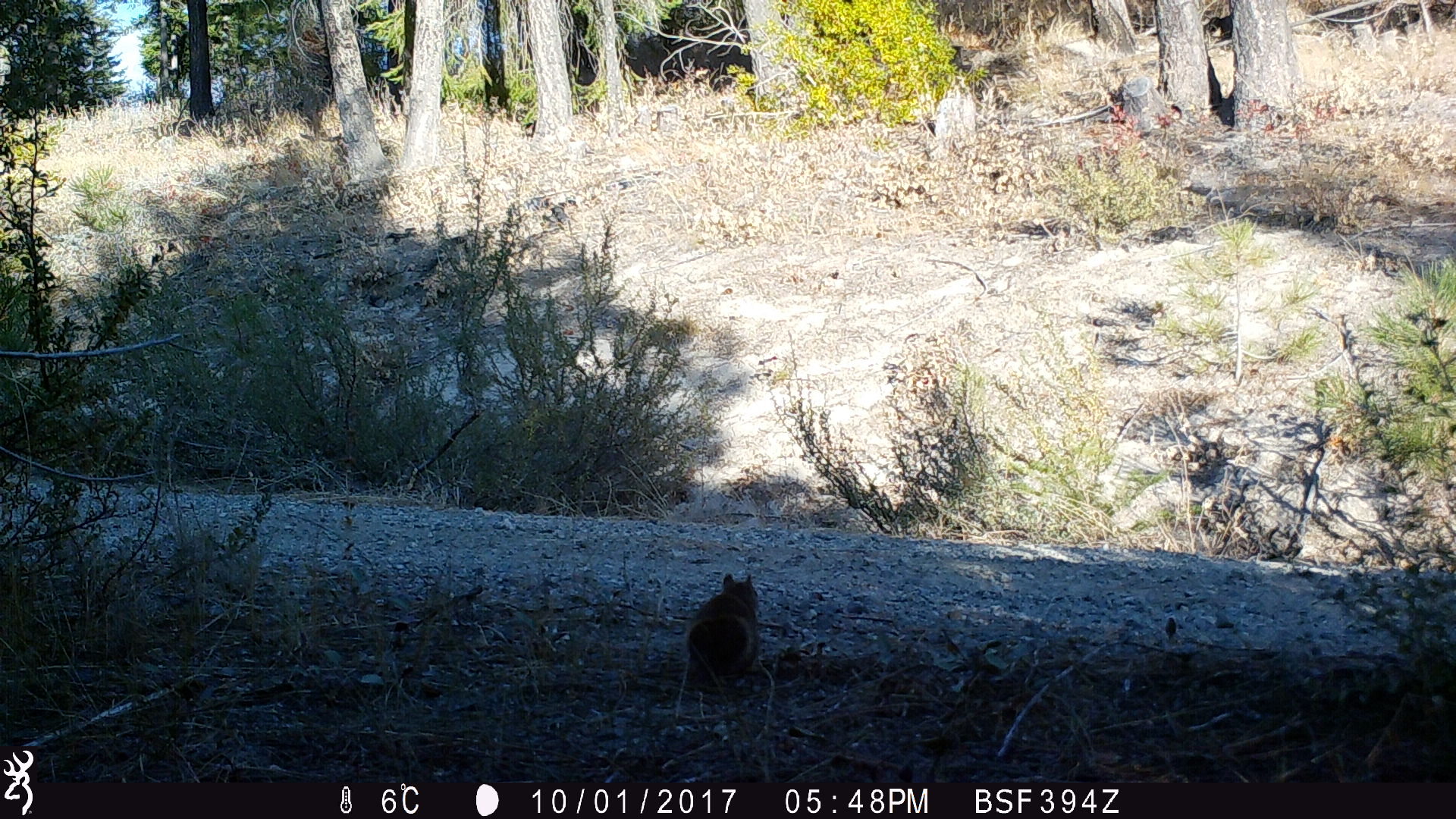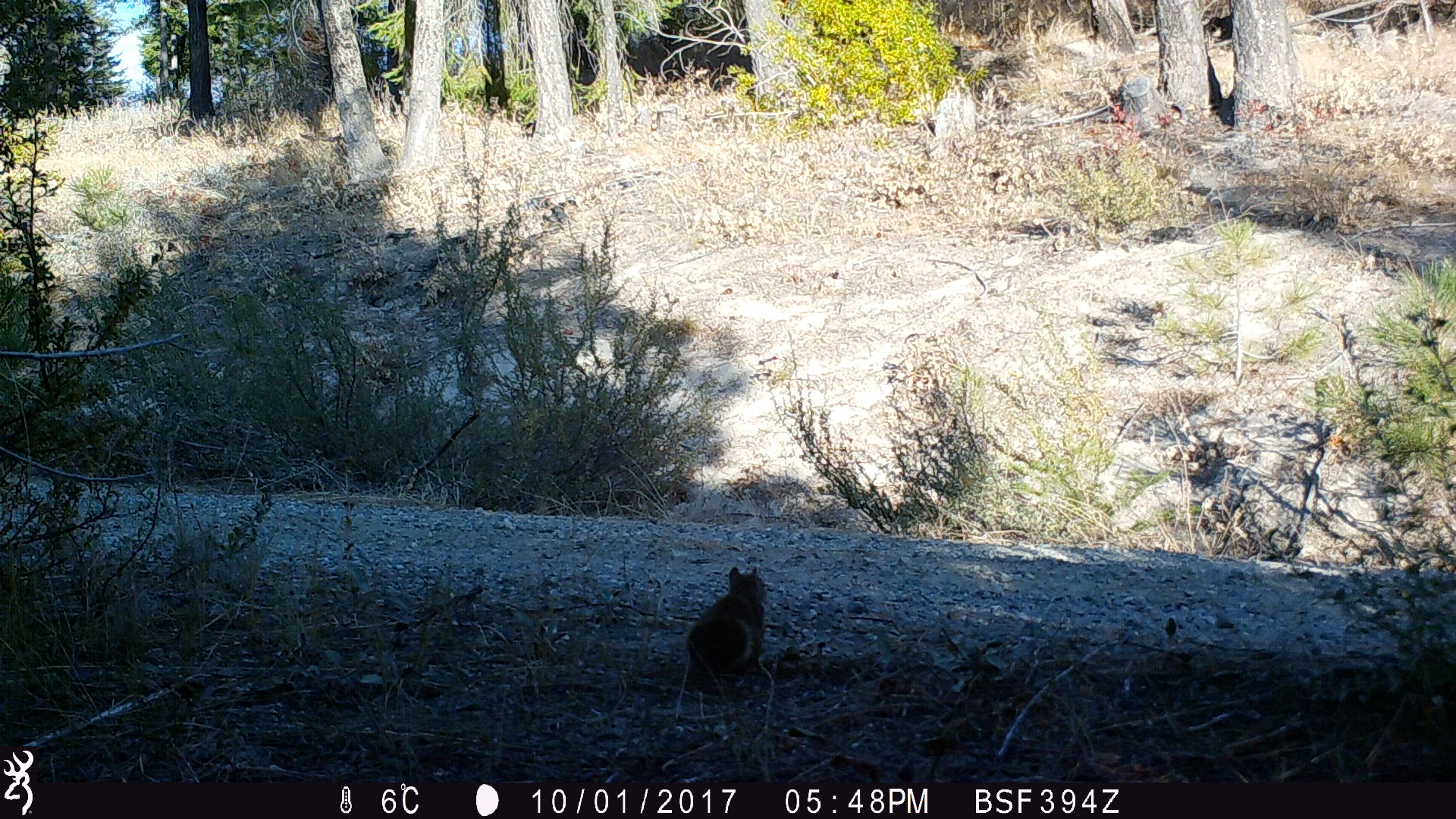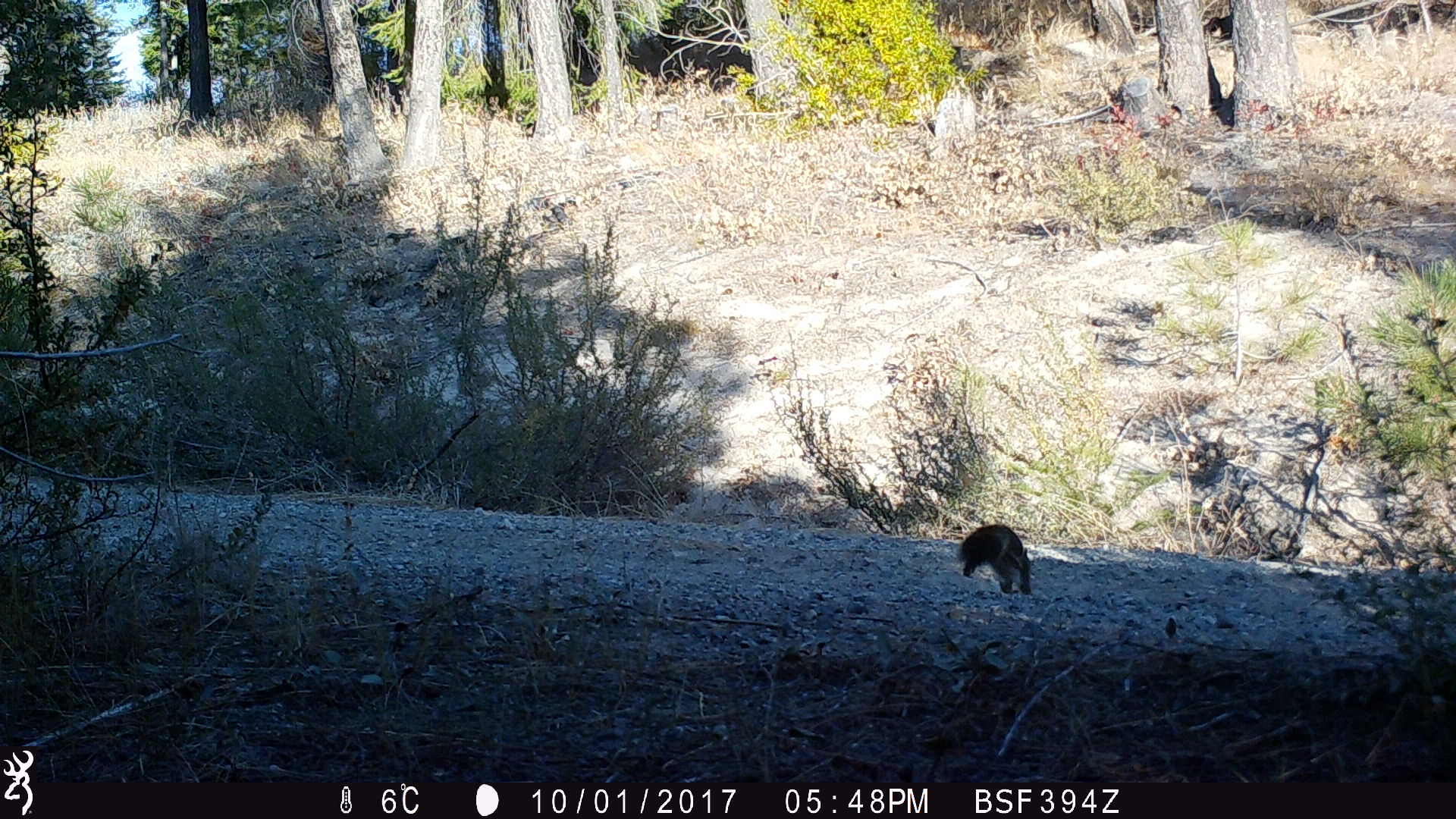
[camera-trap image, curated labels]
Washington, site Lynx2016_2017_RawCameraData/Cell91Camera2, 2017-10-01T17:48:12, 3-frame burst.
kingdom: Animalia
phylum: Chordata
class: Mammalia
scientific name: Mammalia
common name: small mammal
Small mammal (Mammalia). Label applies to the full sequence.